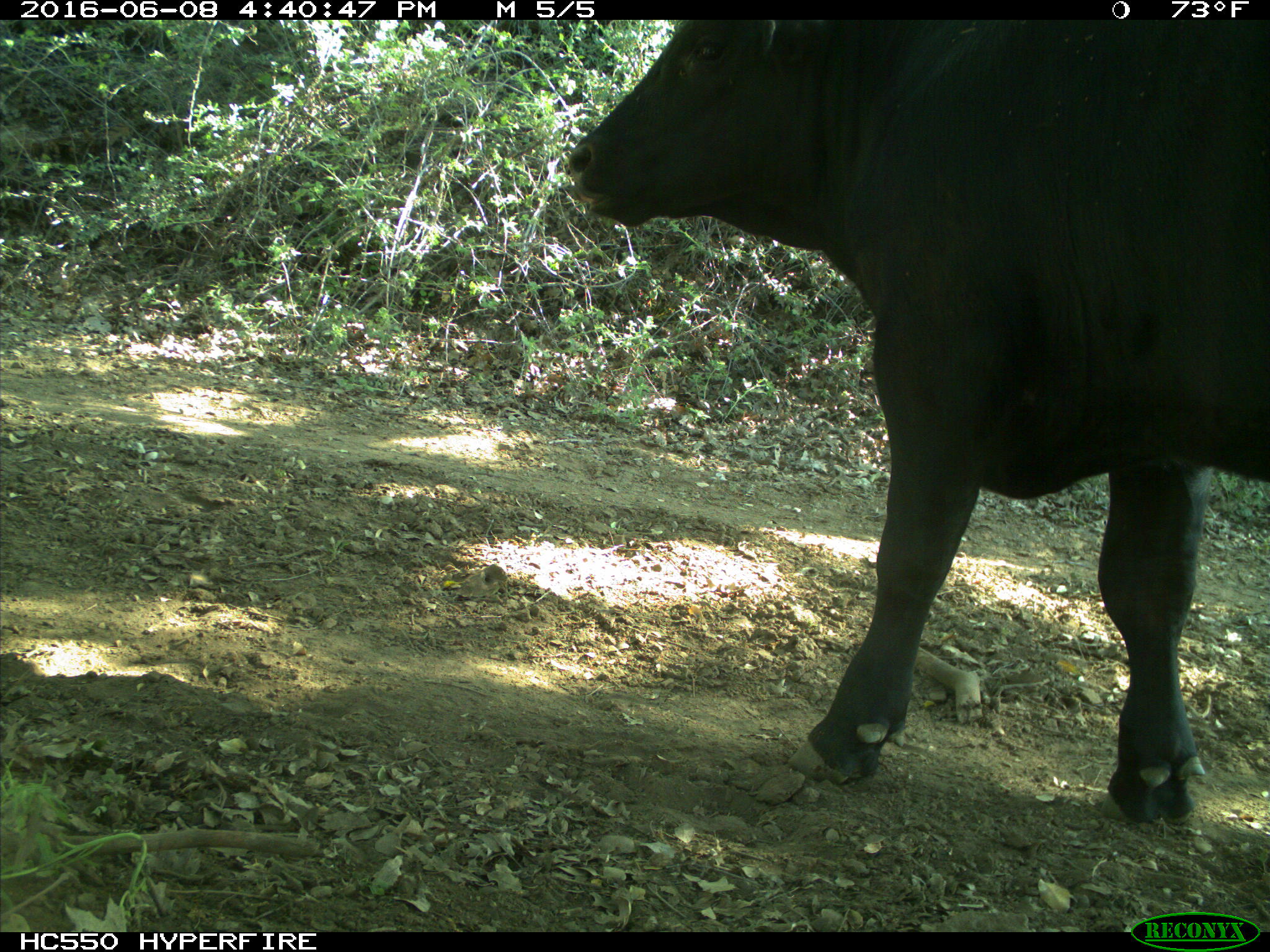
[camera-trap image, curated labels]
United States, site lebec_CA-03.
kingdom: Animalia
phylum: Chordata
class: Mammalia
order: Artiodactyla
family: Bovidae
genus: Bos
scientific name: Bos taurus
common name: domestic cow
Bos taurus (domestic cow).